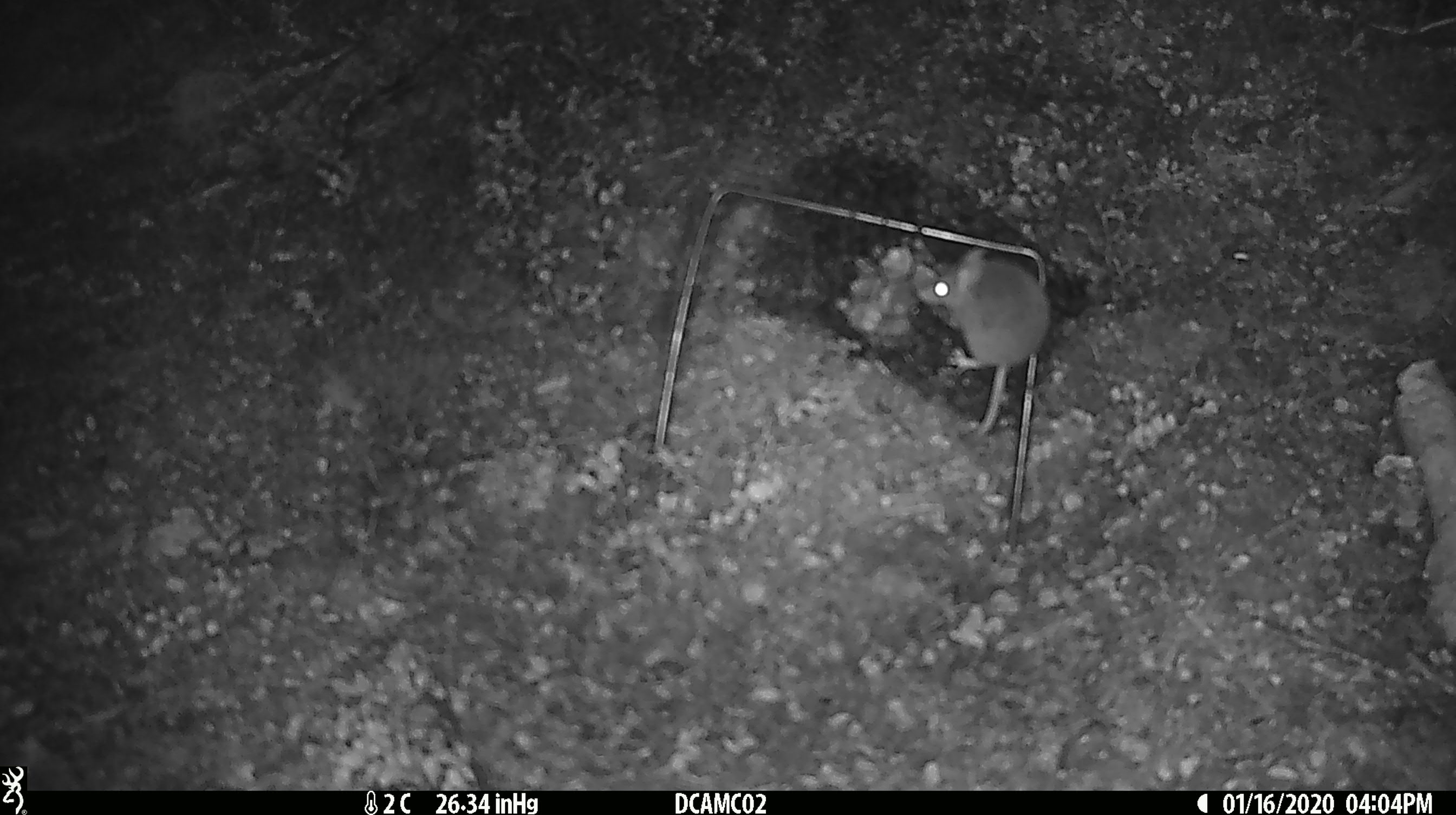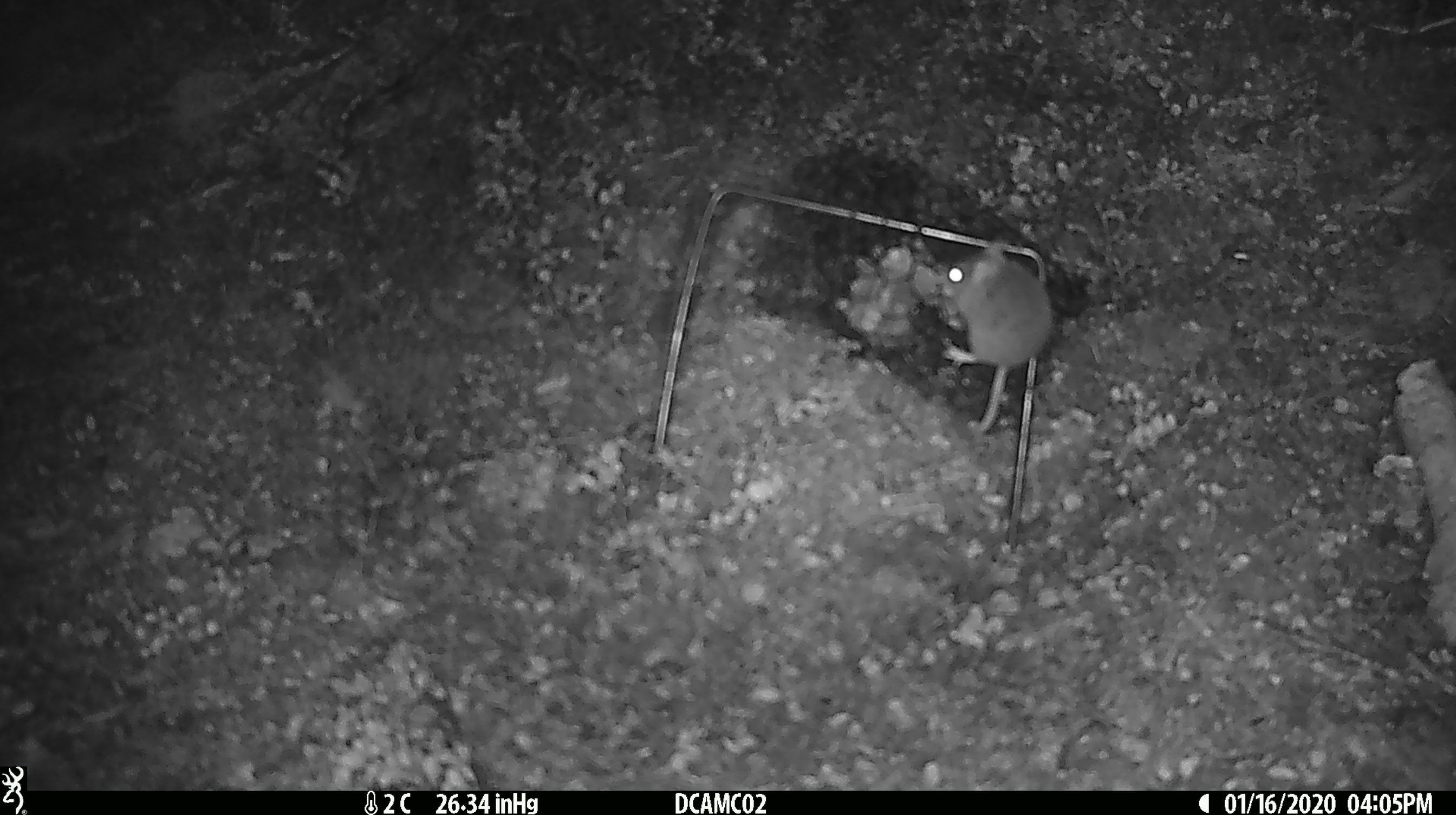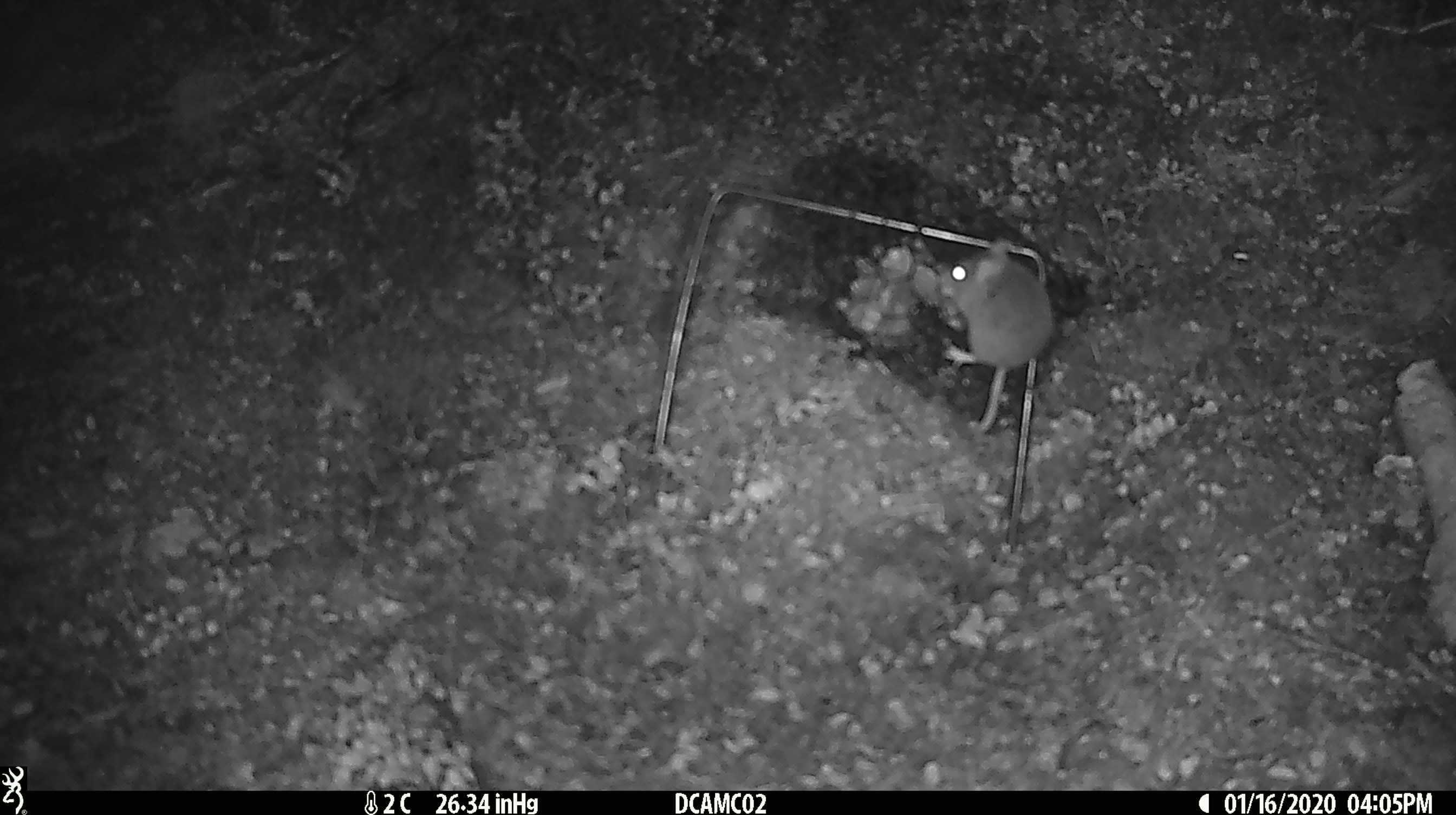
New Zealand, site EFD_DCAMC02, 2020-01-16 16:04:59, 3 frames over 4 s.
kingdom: Animalia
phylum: Chordata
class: Mammalia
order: Rodentia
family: Muridae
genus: Mus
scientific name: Mus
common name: mouse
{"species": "mouse (Mus)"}